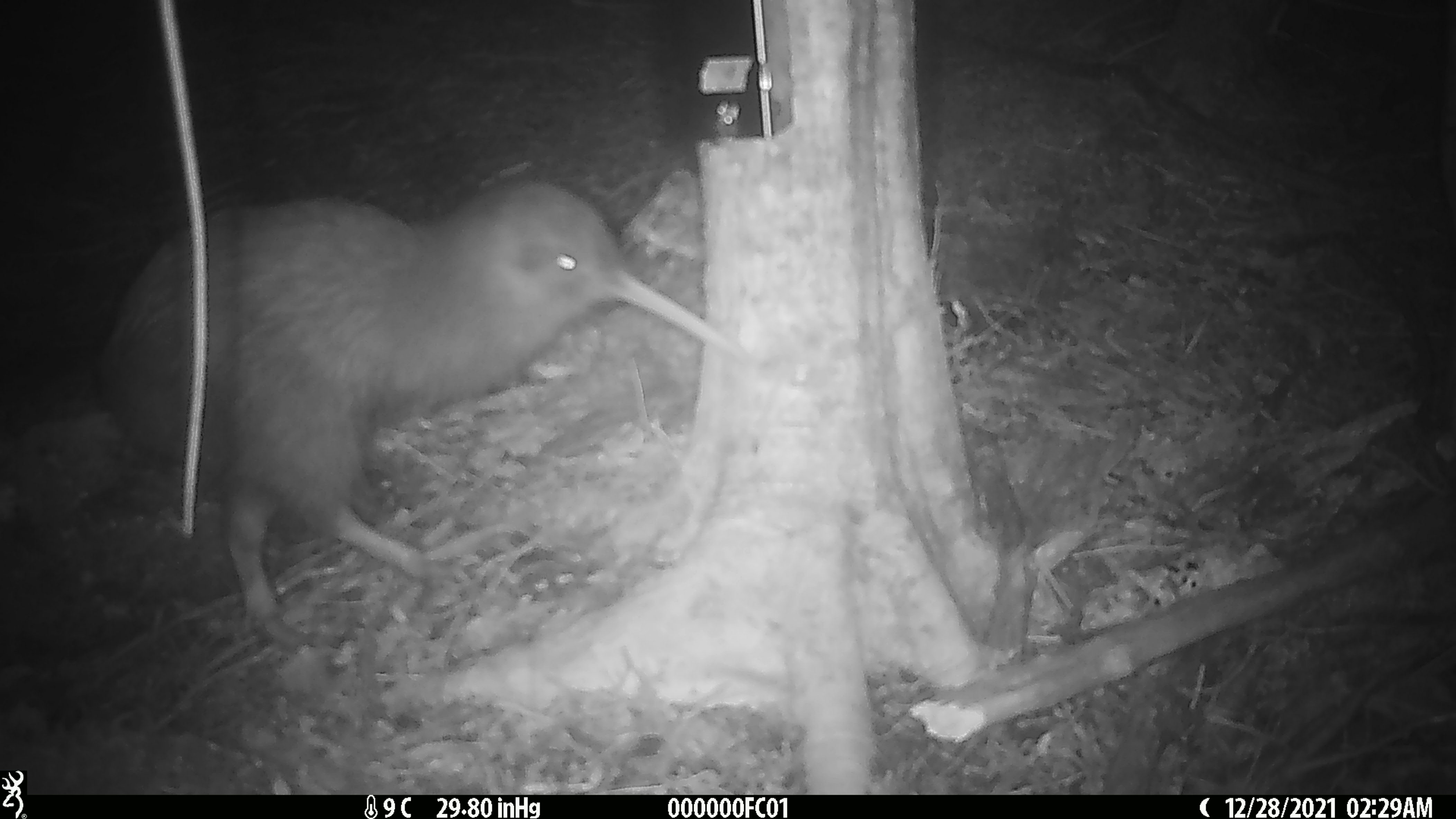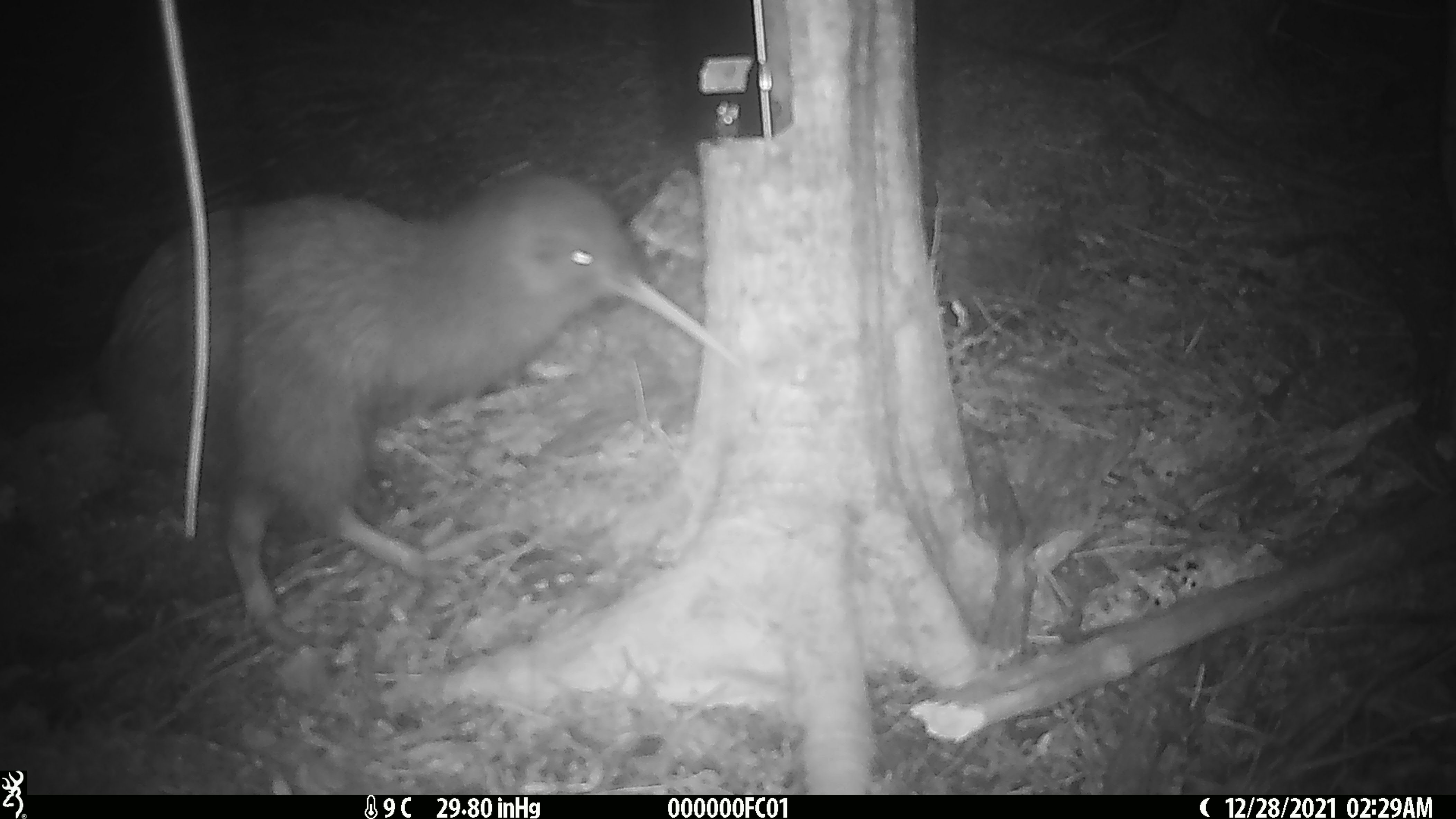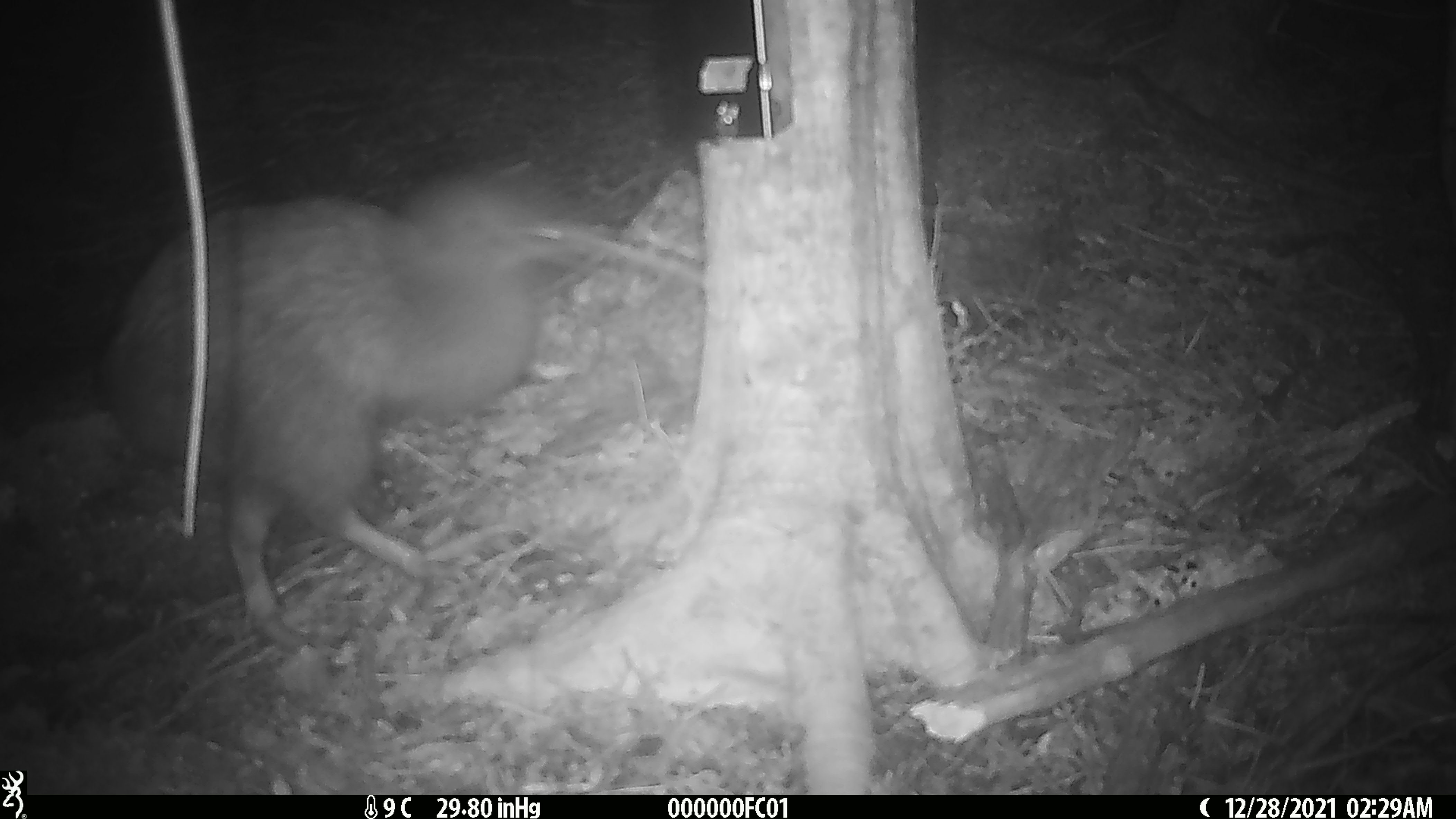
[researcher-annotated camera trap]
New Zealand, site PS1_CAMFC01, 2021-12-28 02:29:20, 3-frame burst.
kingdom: Animalia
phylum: Chordata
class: Aves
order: Apterygiformes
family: Apterygidae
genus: Apteryx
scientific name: Apteryx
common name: kiwi